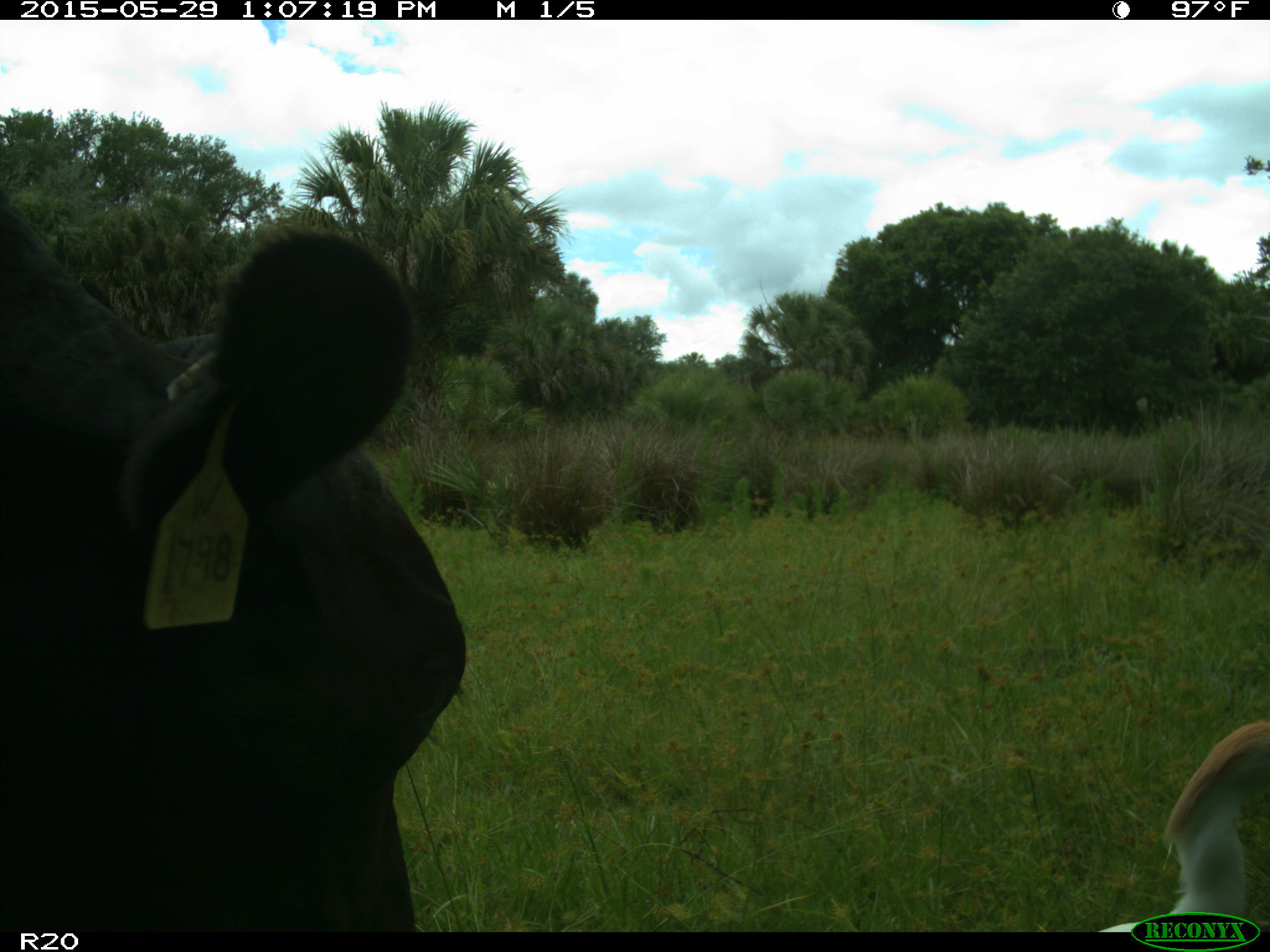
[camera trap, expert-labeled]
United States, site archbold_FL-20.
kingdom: Animalia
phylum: Chordata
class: Mammalia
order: Artiodactyla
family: Bovidae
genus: Bos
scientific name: Bos taurus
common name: domestic cow